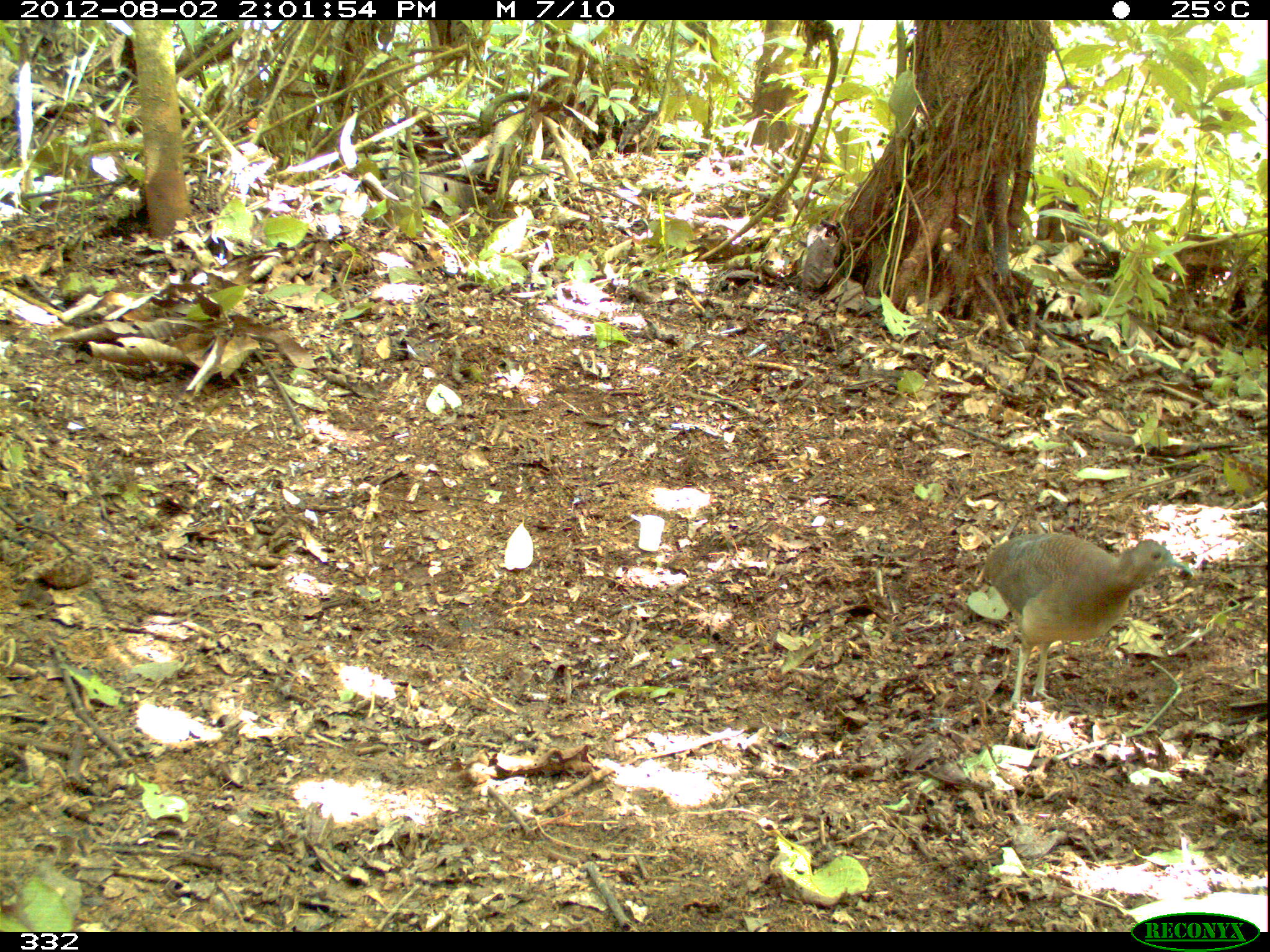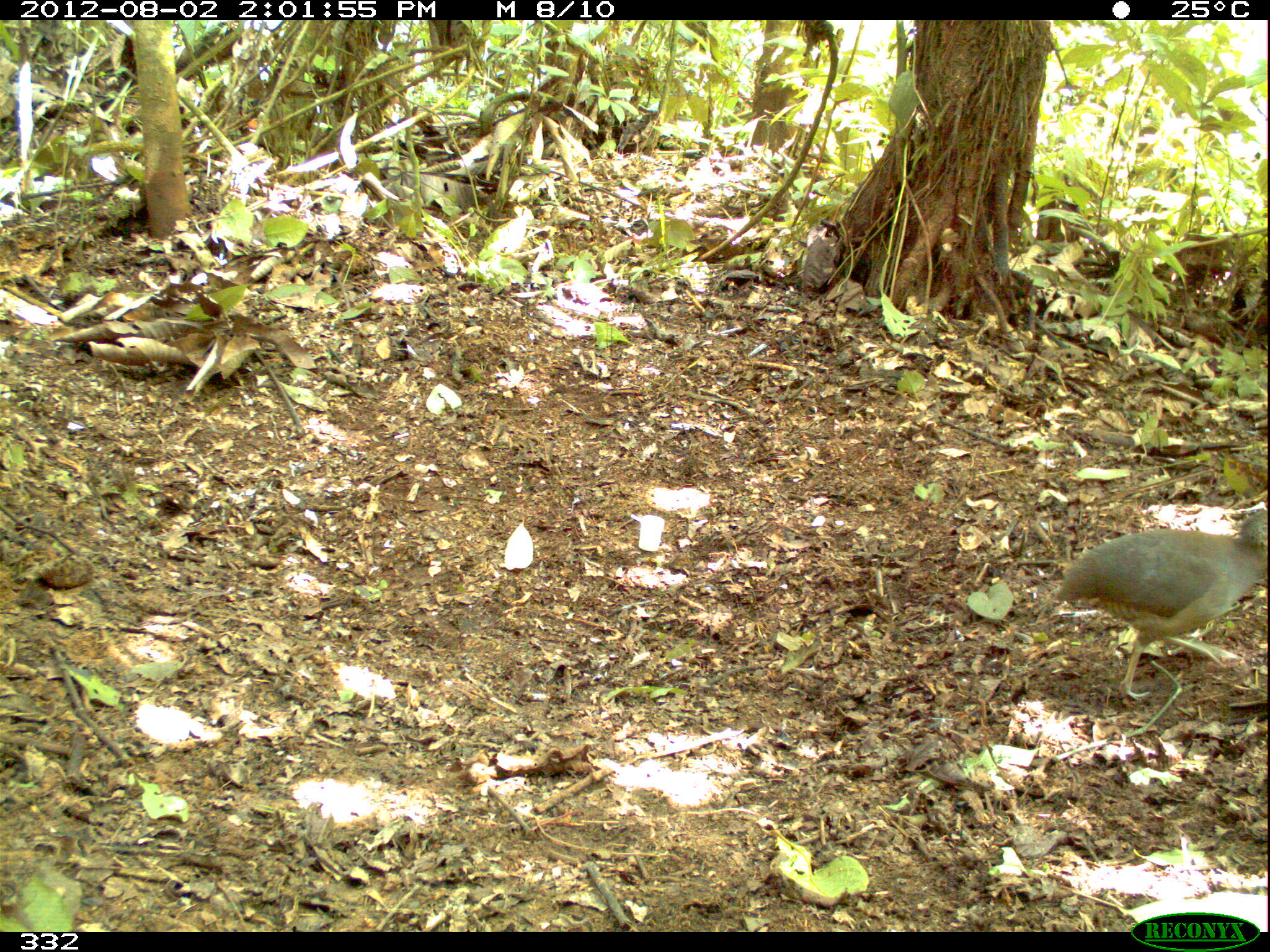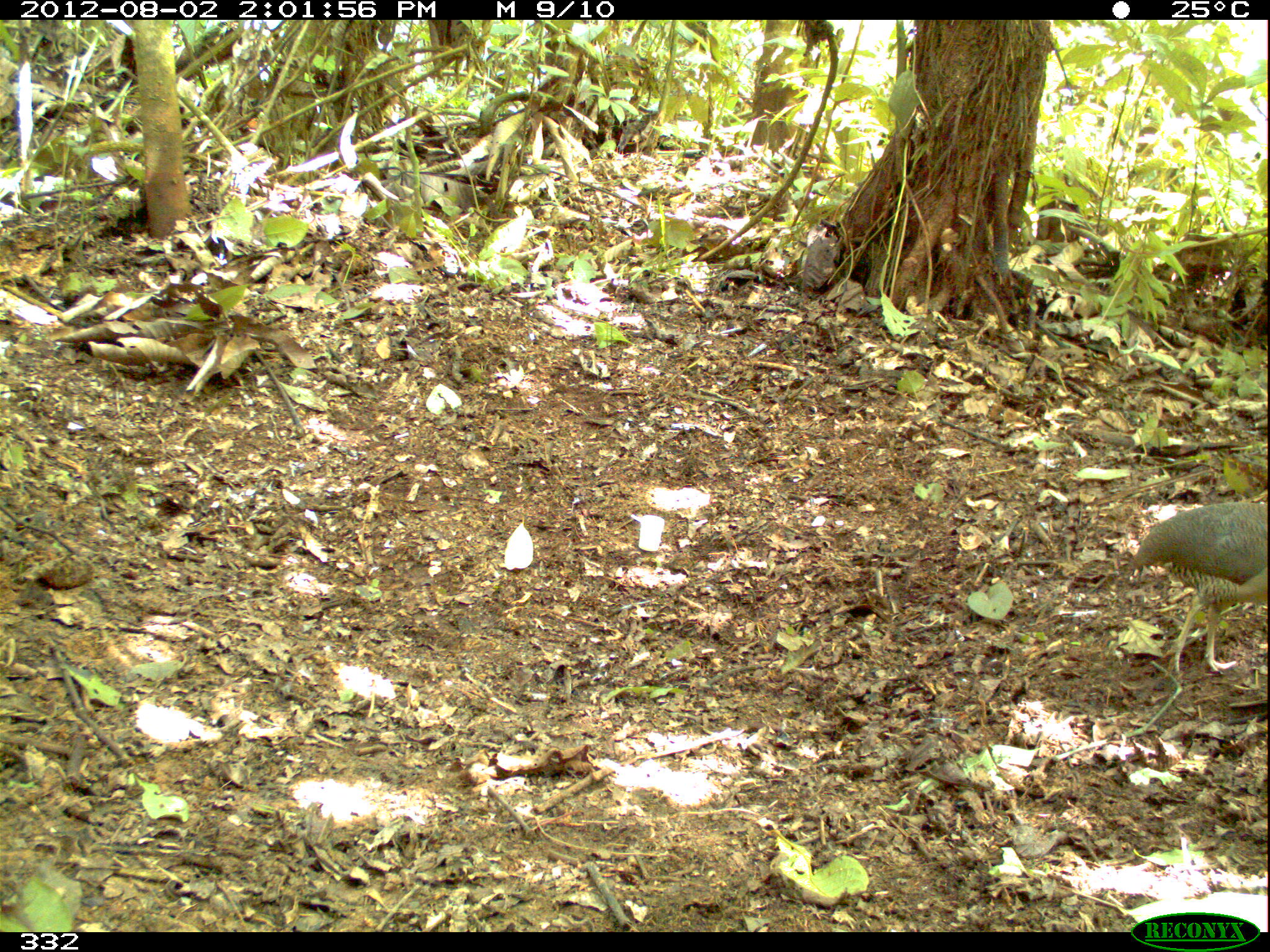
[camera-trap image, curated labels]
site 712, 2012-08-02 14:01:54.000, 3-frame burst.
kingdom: Animalia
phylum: Chordata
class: Aves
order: Galliformes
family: Phasianidae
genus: Alectoris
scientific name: Alectoris rufa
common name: red-legged partridge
Alectoris rufa (red-legged partridge).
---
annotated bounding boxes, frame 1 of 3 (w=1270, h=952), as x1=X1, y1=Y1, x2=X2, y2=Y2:
alectoris rufa: x1=985, y1=532, x2=1195, y2=707